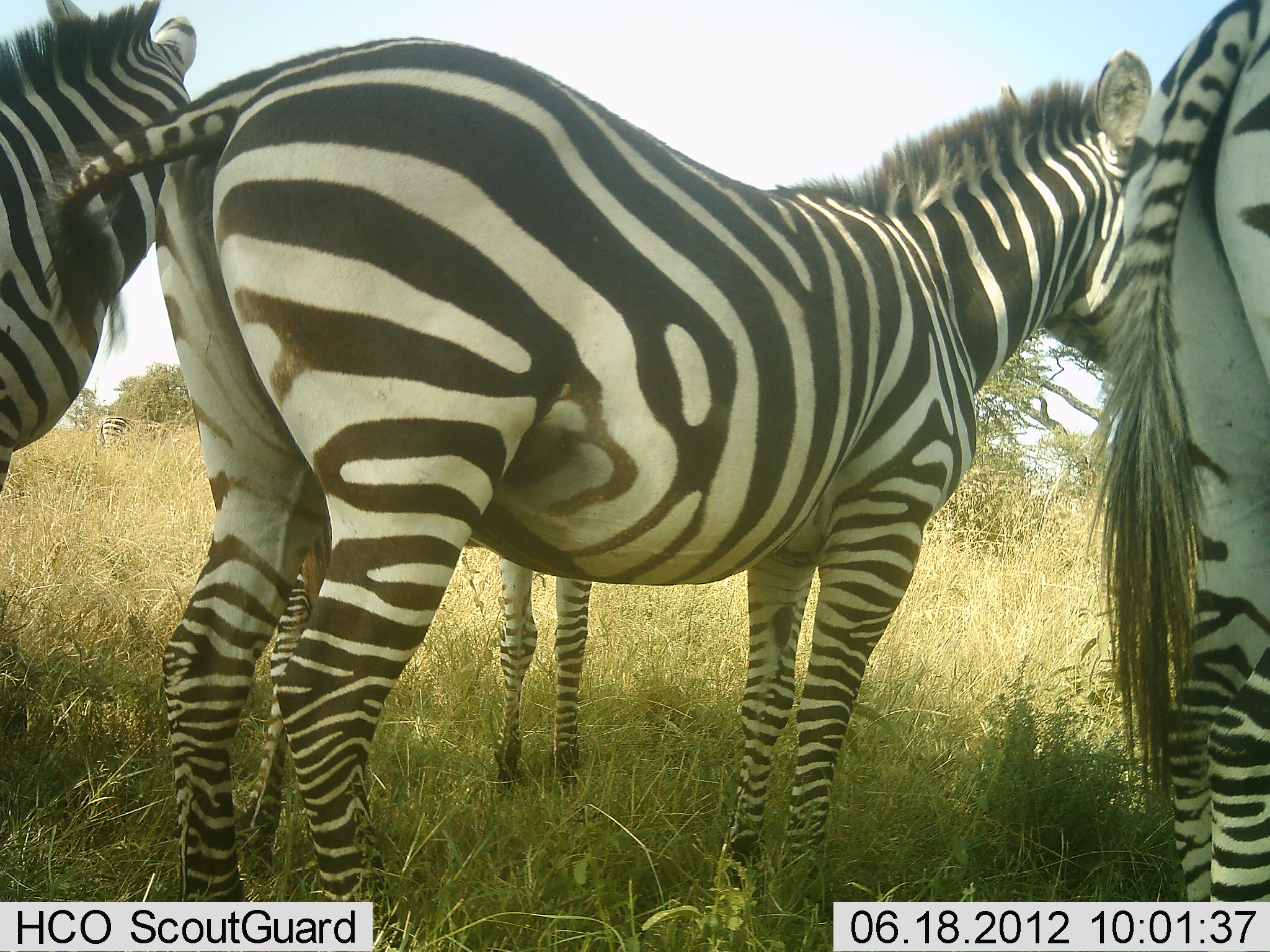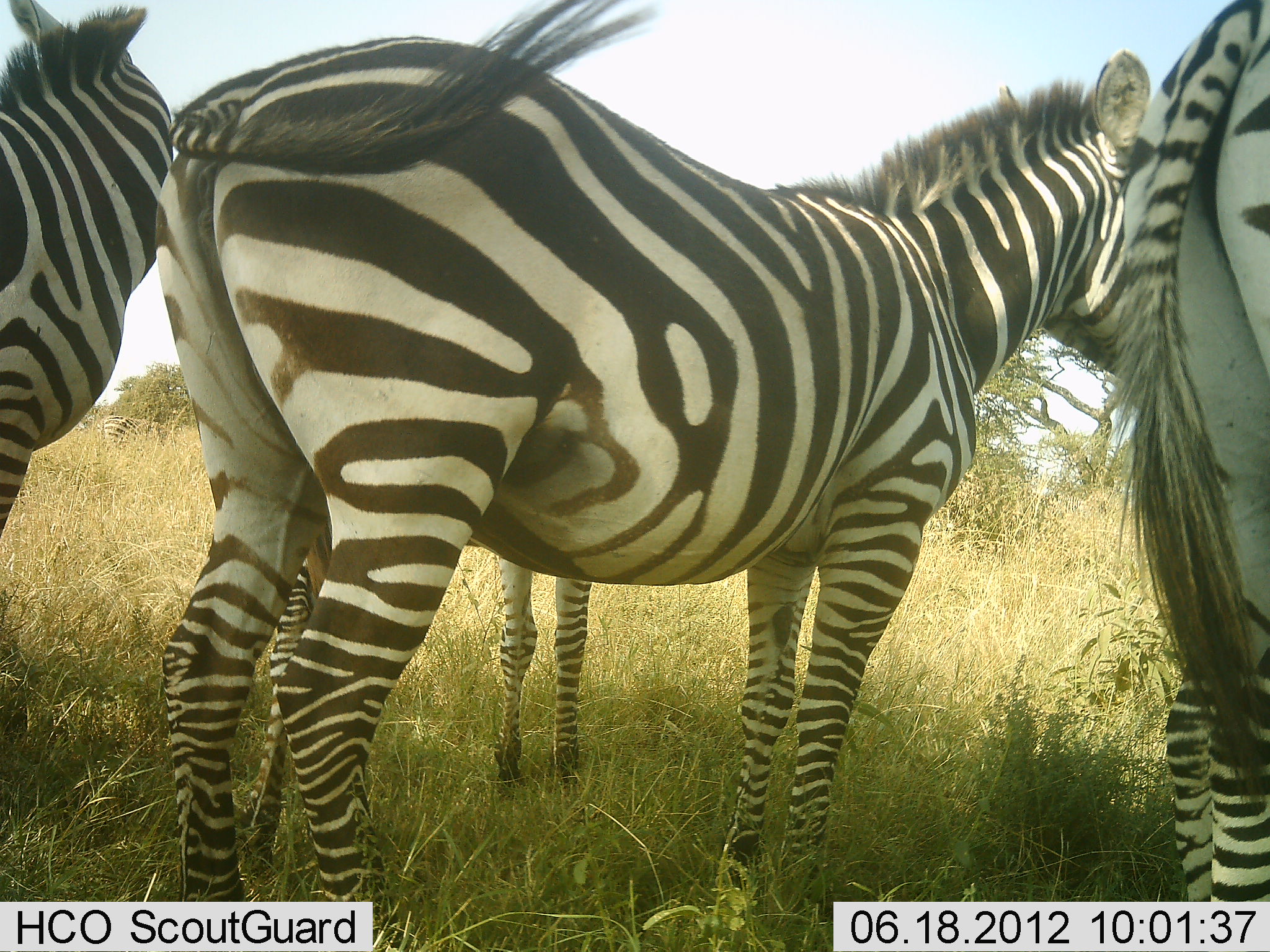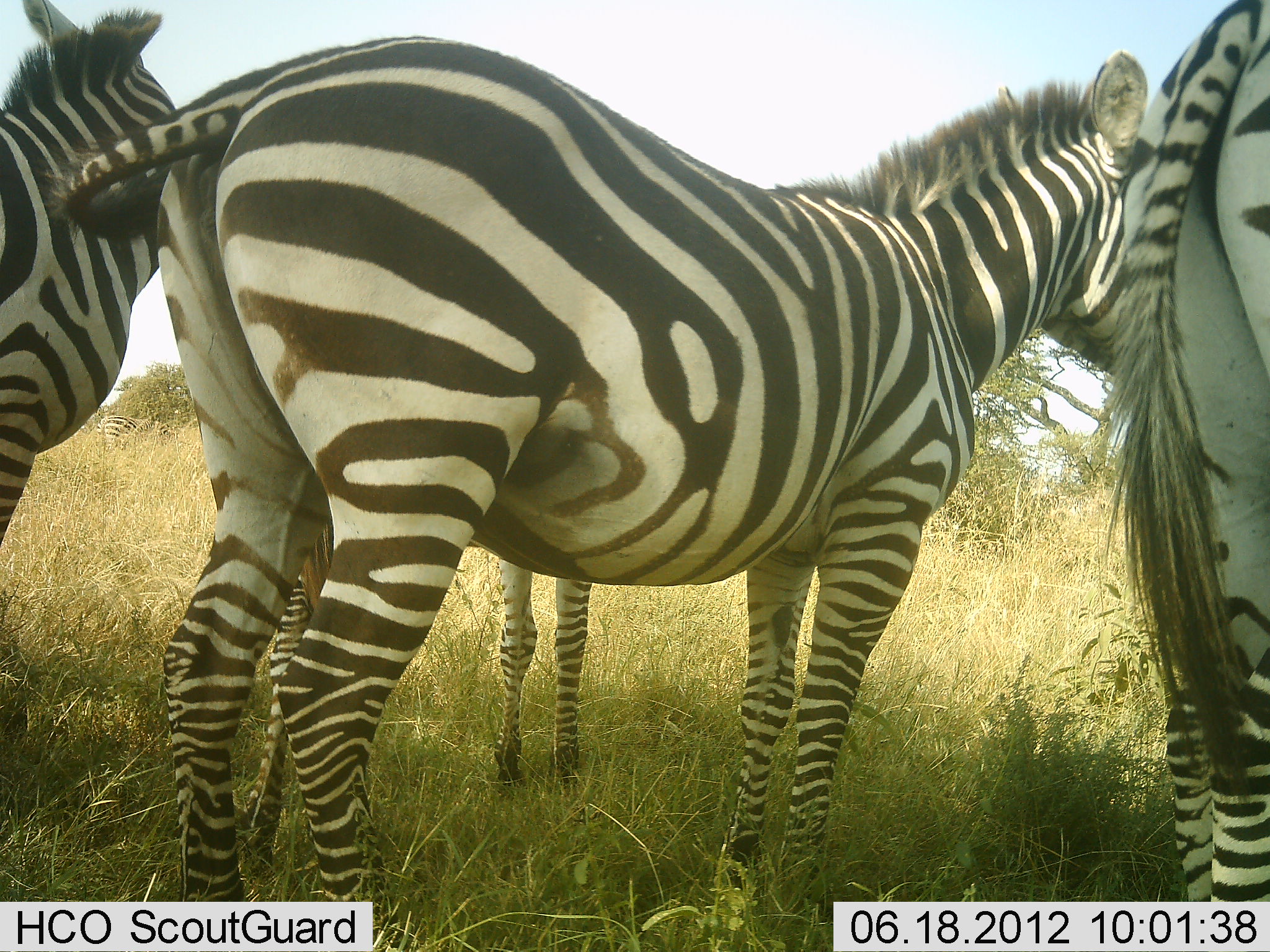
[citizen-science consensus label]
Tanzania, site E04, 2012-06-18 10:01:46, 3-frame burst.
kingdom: Animalia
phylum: Chordata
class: Mammalia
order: Perissodactyla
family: Equidae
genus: Equus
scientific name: Equus quagga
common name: plains zebra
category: zebra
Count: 4.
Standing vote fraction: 100%.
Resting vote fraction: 0%.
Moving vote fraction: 0%.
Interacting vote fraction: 0%.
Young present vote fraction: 20%.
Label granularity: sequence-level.